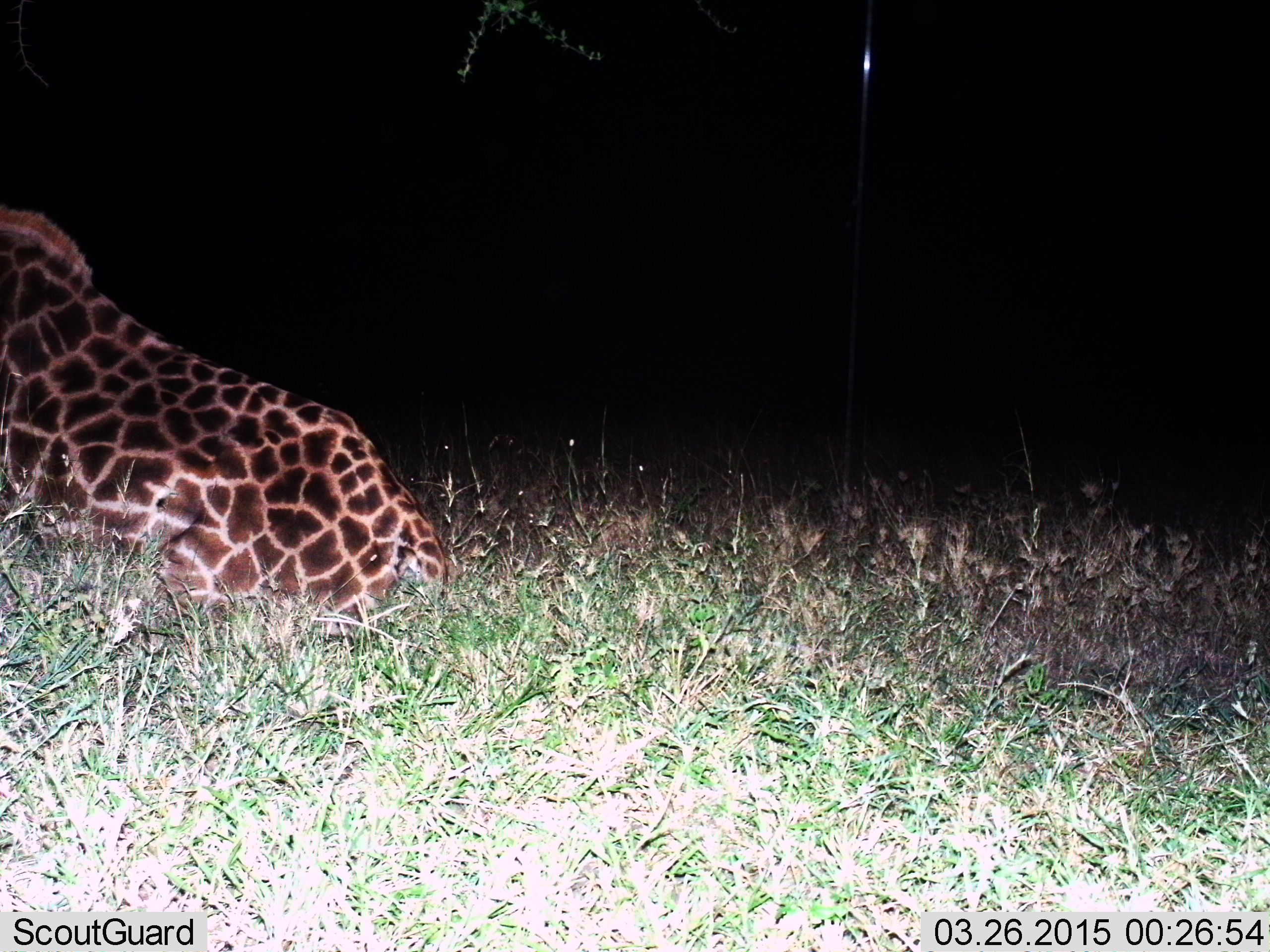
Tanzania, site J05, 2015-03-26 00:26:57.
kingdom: Animalia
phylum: Chordata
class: Mammalia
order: Artiodactyla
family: Giraffidae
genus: Giraffa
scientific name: Giraffa camelopardalis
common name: giraffe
Giraffe (Giraffa camelopardalis), count 1. Behavior (volunteer vote fractions): standing 0%, resting 90%, moving 10%, interacting 0%. Young present (vote fraction): 0%. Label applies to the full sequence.